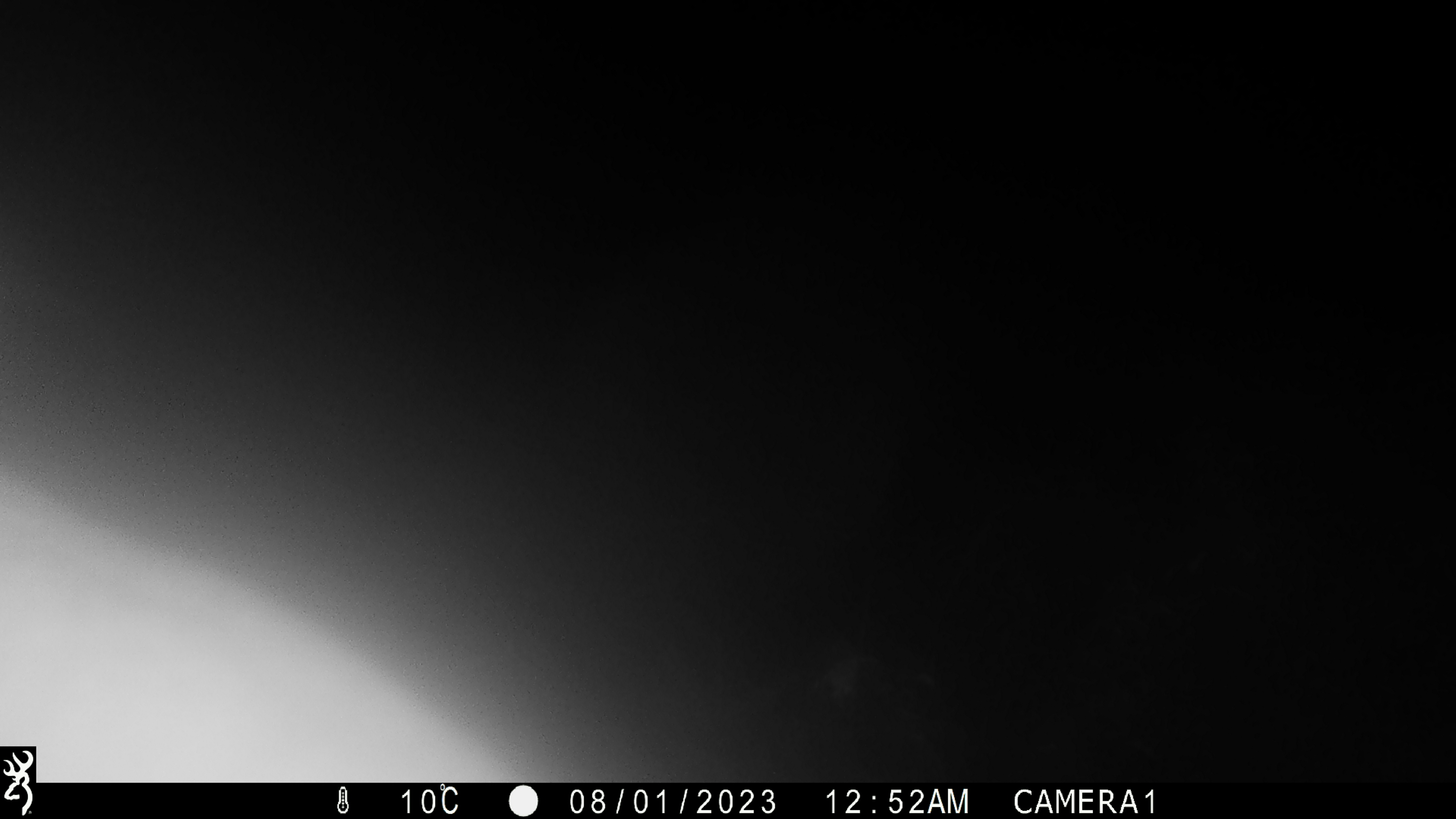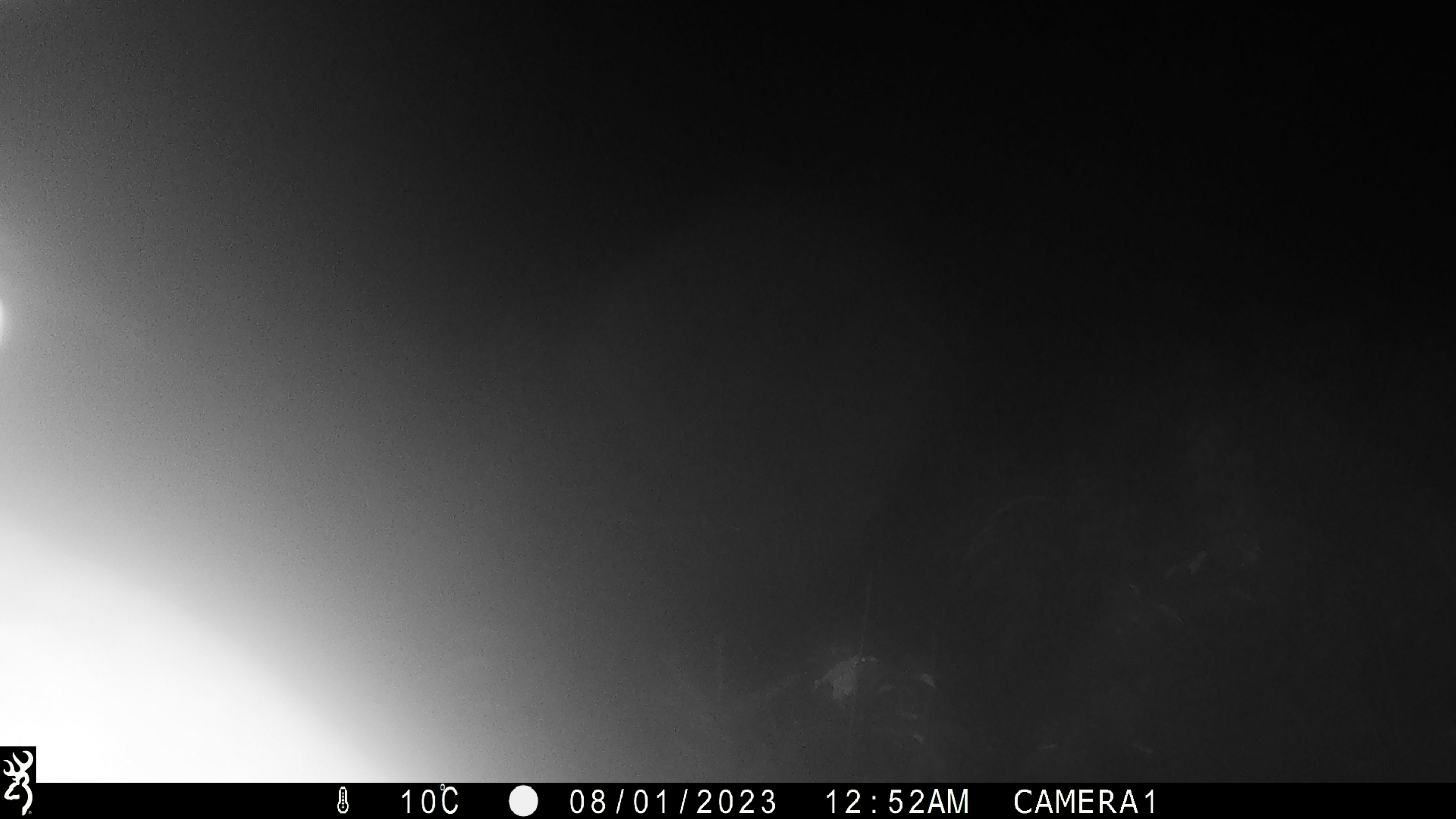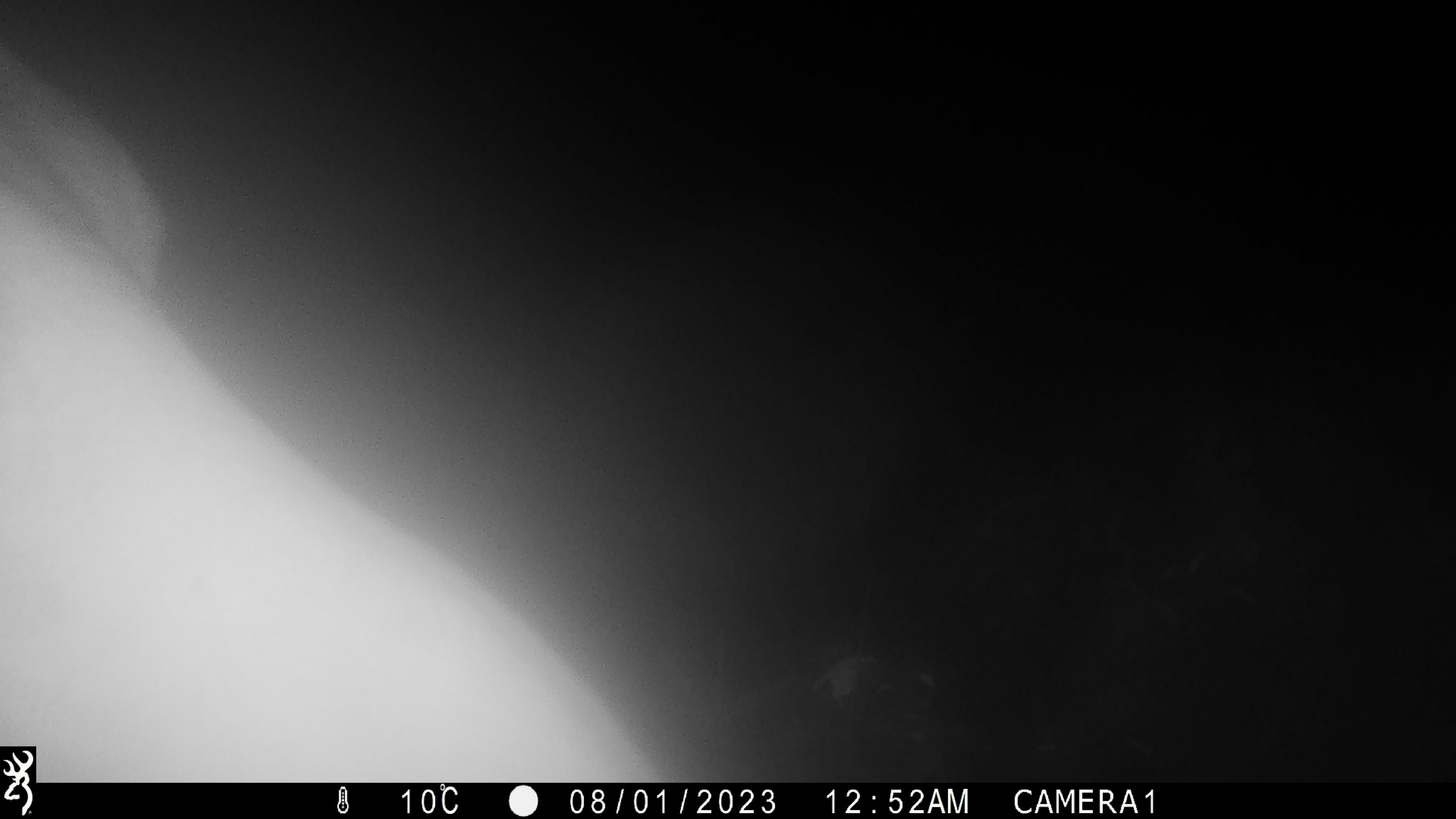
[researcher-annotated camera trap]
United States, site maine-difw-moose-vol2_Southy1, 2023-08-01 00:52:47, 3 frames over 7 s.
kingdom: Animalia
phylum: Chordata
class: Mammalia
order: Artiodactyla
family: Cervidae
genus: Alces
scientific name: Alces alces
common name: moose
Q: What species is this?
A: Moose (Alces alces).